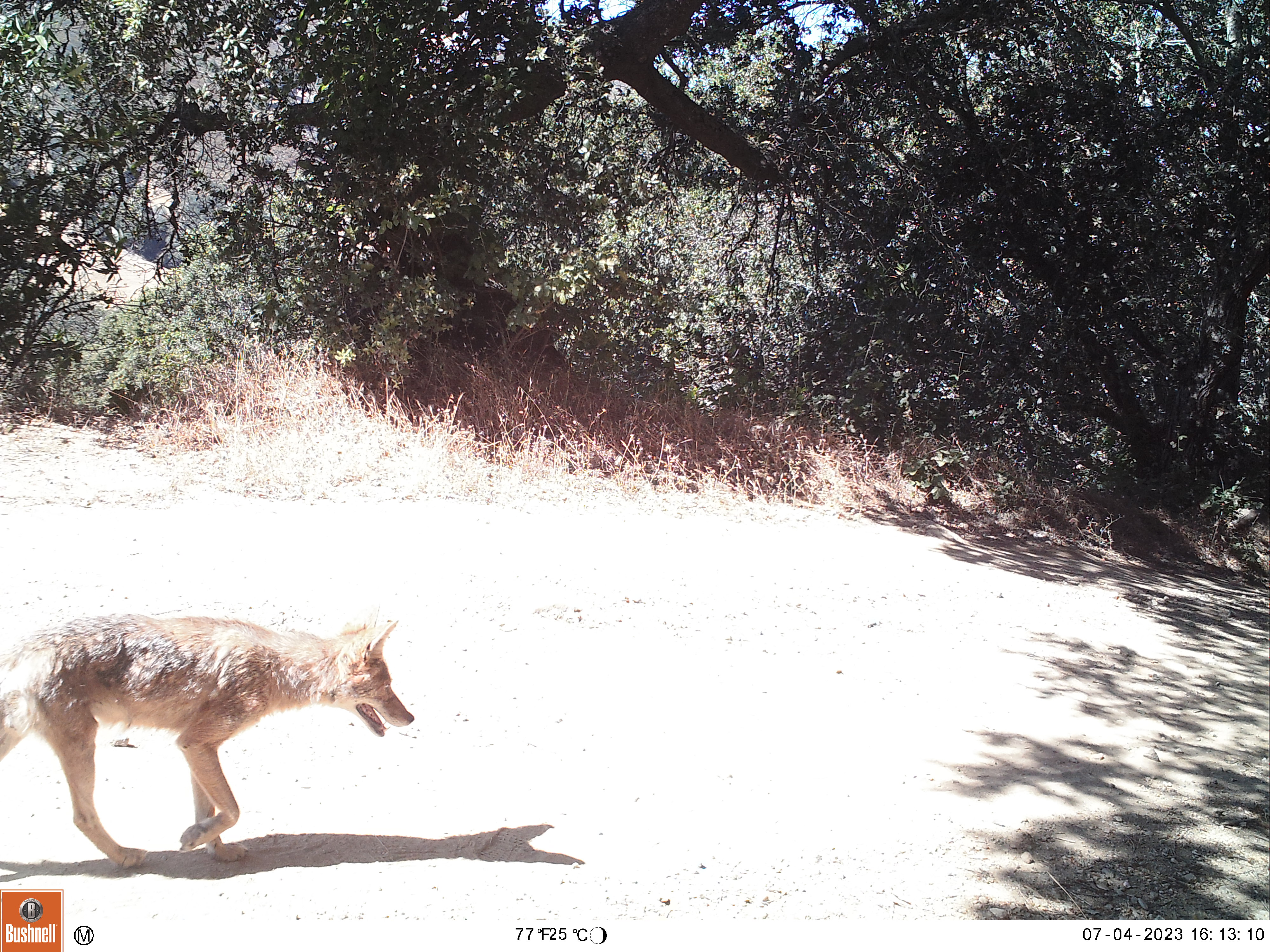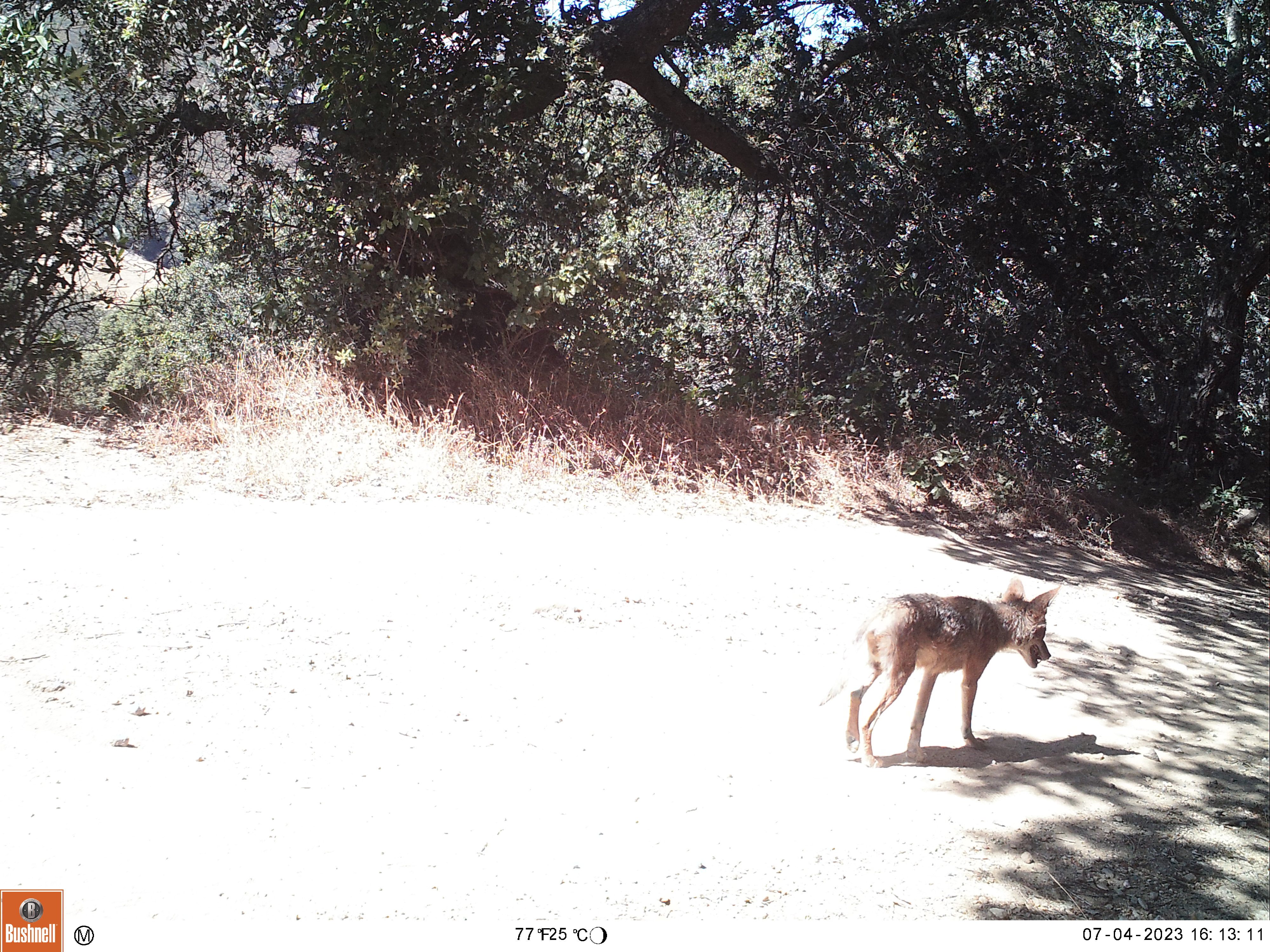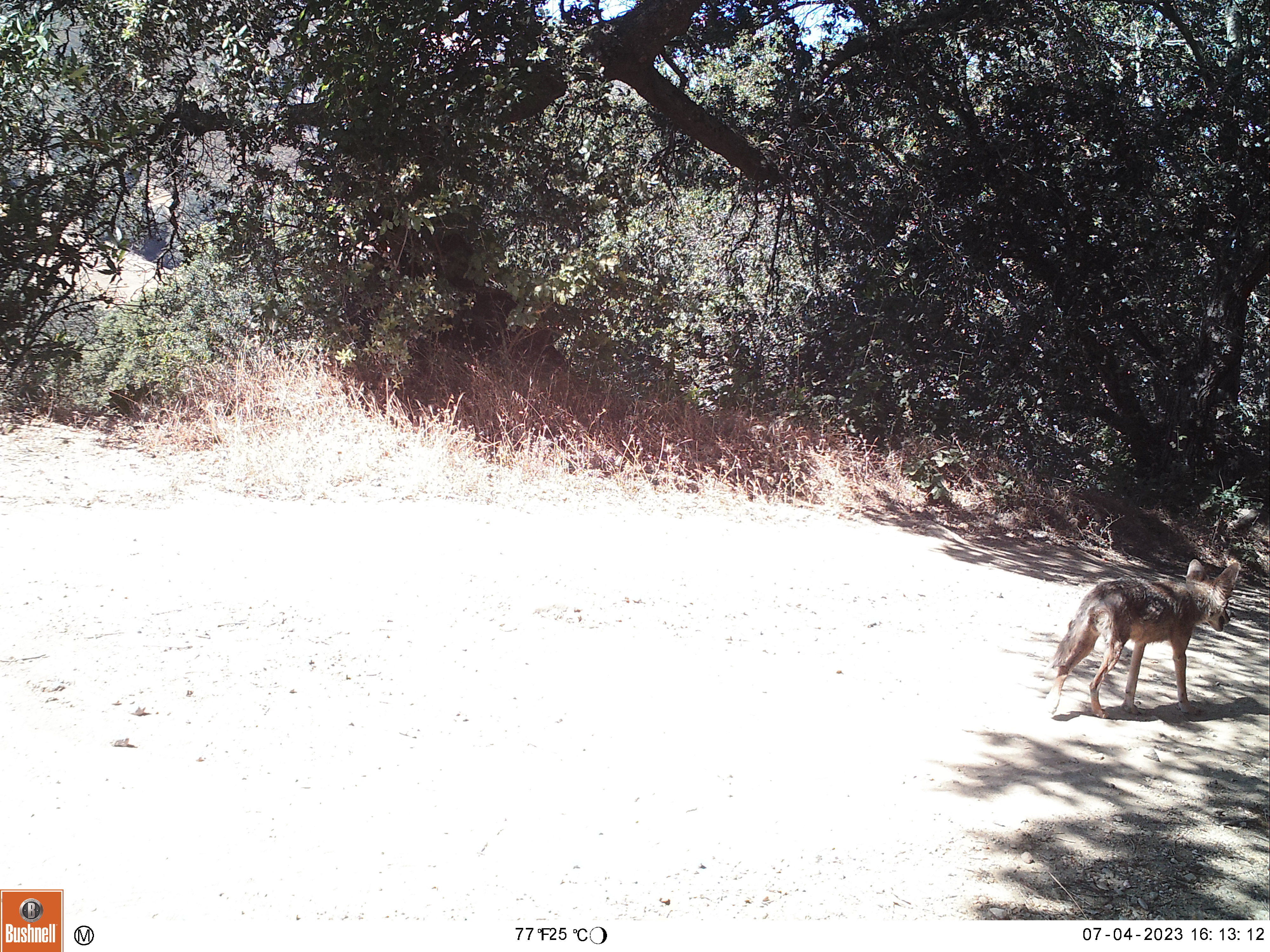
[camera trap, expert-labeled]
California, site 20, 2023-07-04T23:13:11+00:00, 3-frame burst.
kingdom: Animalia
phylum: Chordata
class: Mammalia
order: Carnivora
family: Canidae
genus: Canis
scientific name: Canis latrans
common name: coyote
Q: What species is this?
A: Coyote (Canis latrans).